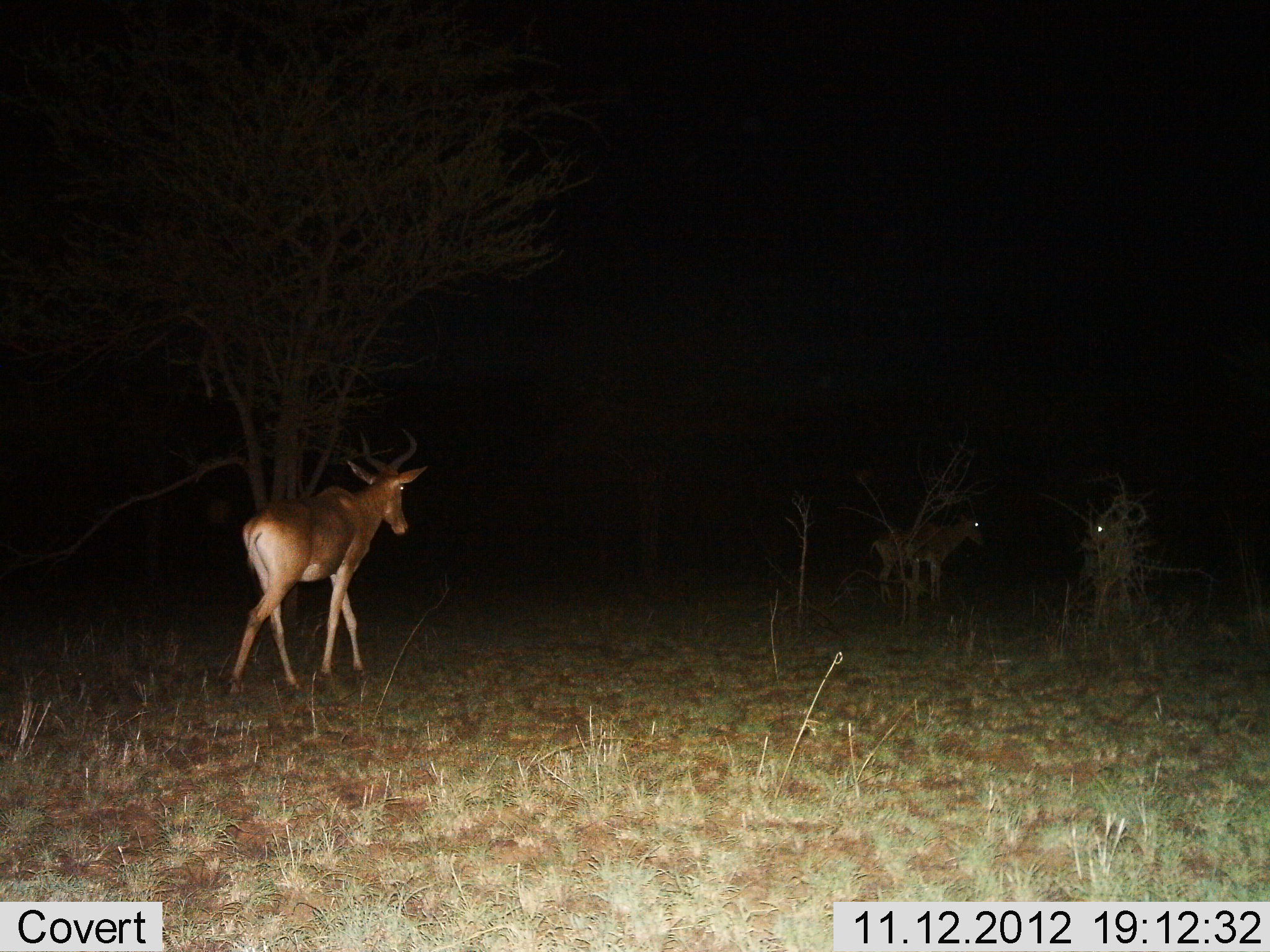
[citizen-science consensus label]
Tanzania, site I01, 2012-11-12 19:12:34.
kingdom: Animalia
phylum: Chordata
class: Mammalia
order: Artiodactyla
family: Bovidae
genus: Alcelaphus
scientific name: Alcelaphus buselaphus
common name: hartebeest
Hartebeest (Alcelaphus buselaphus), count 3. Behavior (volunteer vote fractions): standing 80%, resting 0%, moving 100%, interacting 0%. Young present (vote fraction): 0%. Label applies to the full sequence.